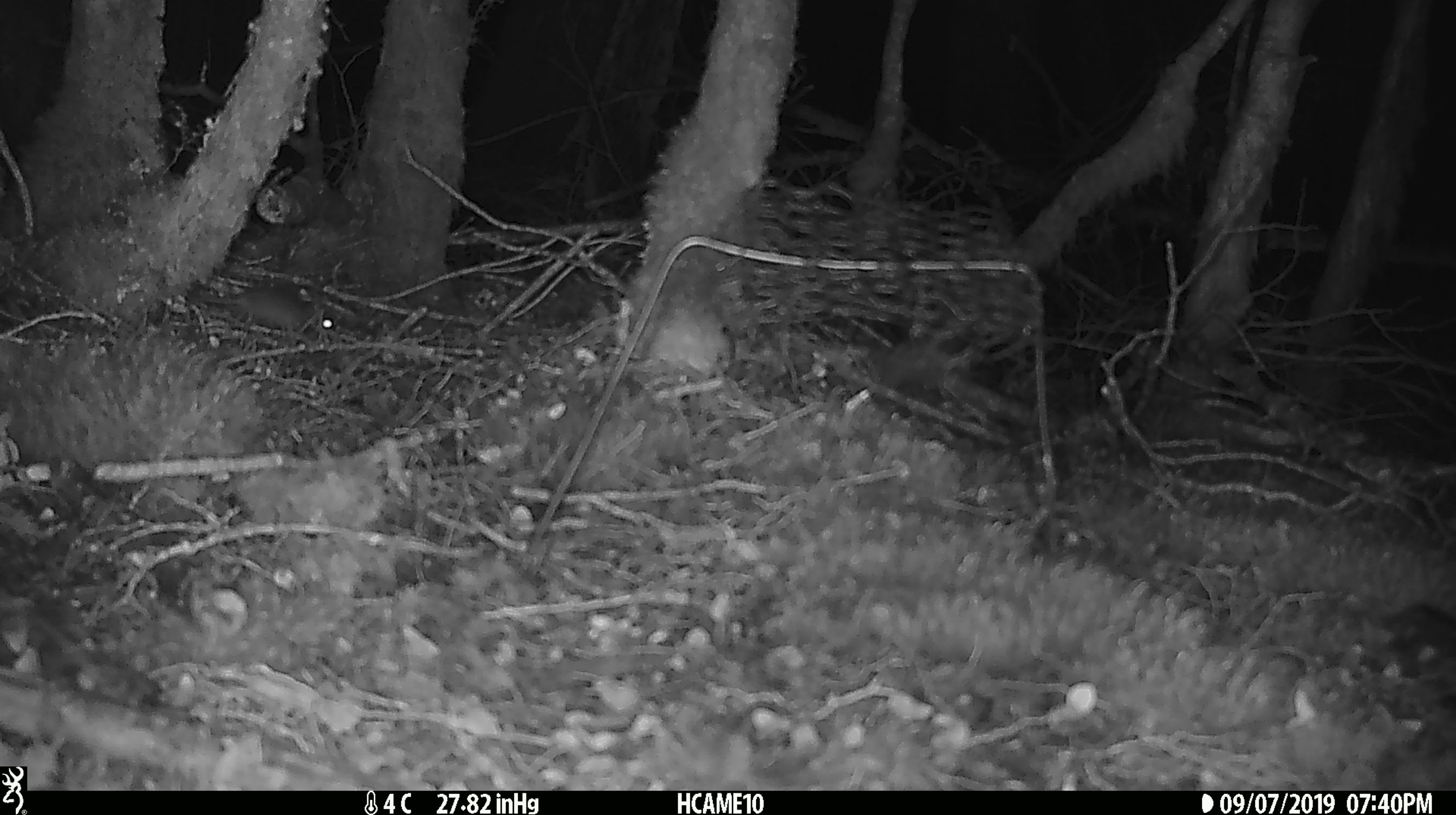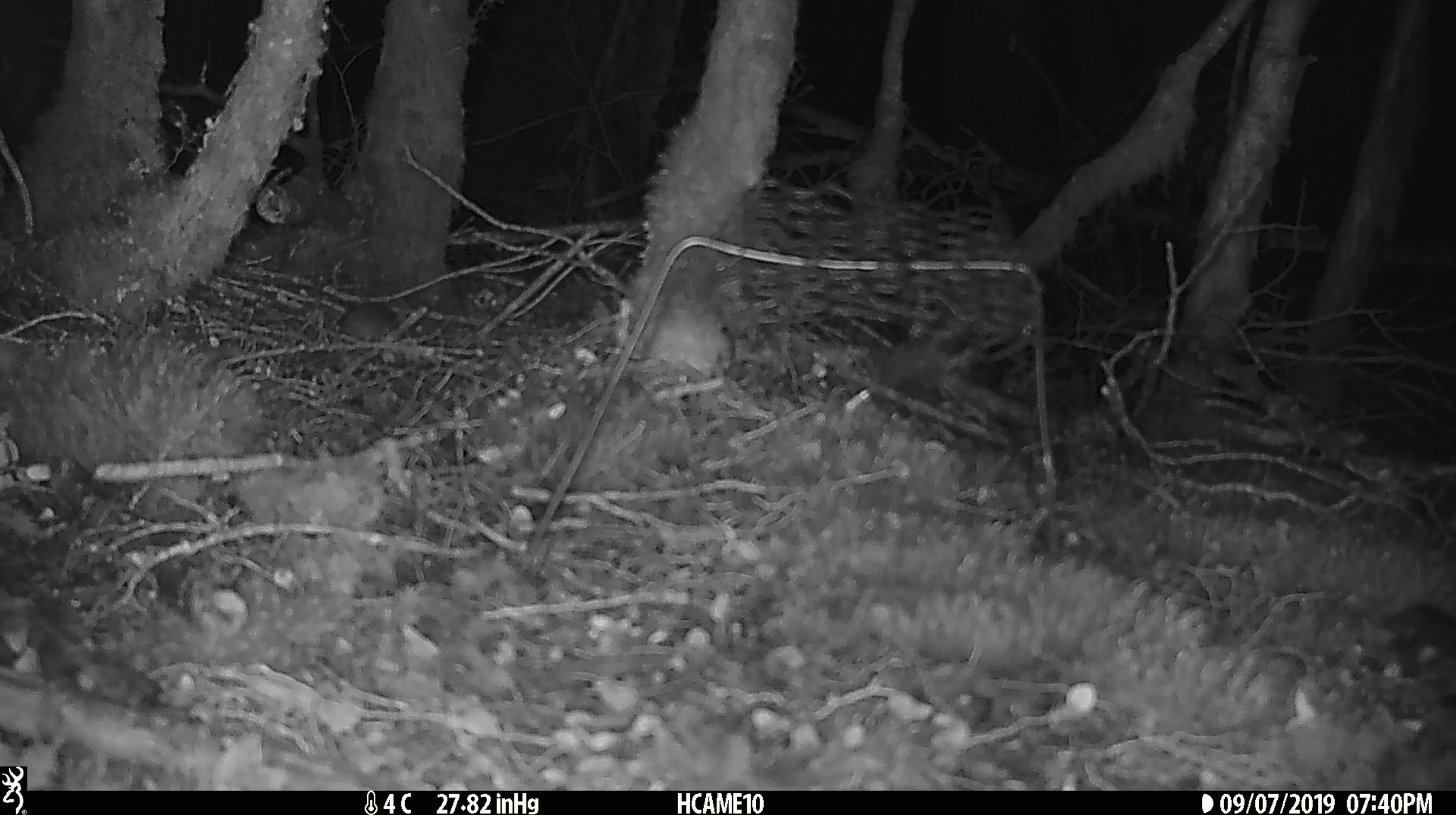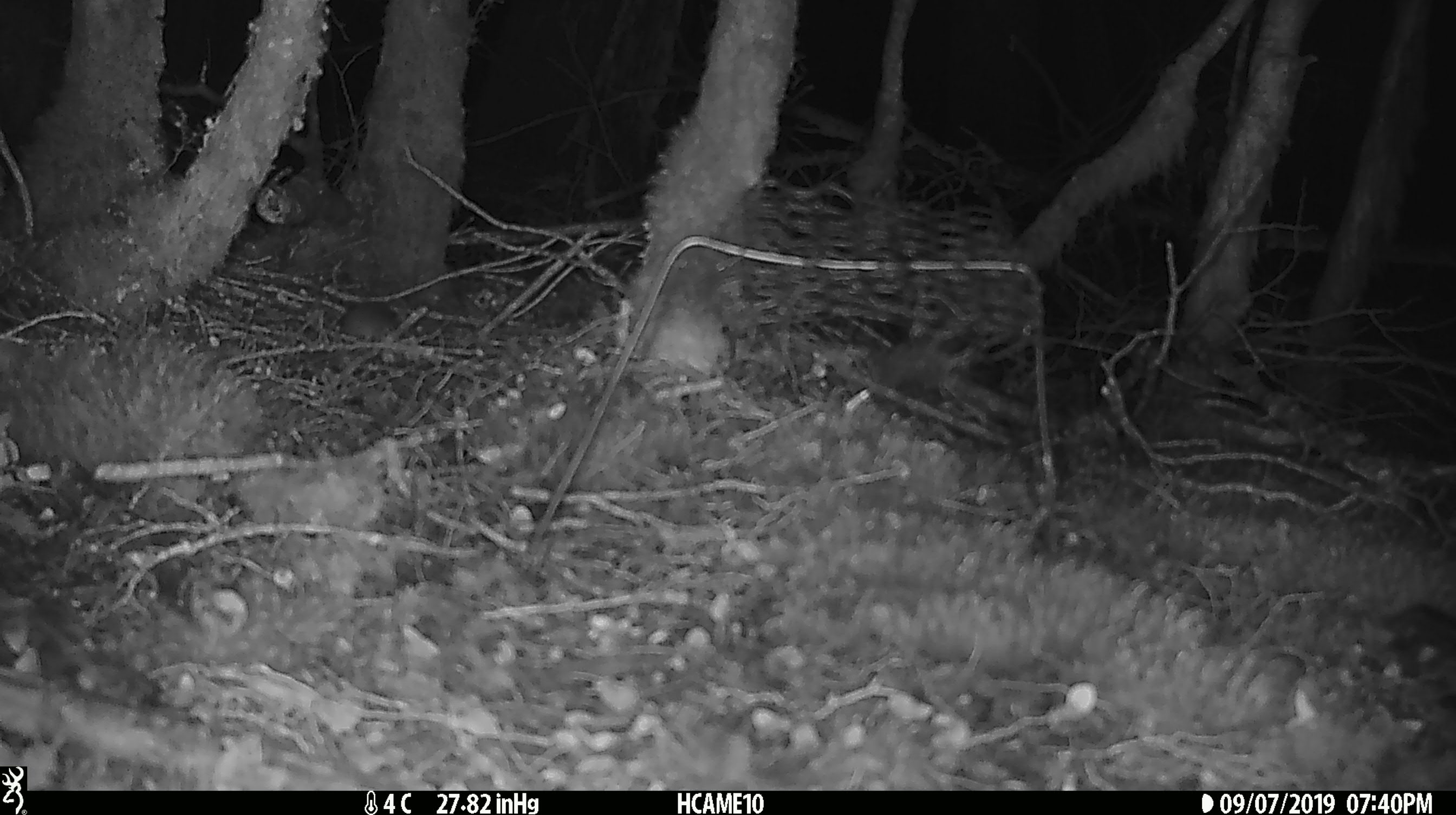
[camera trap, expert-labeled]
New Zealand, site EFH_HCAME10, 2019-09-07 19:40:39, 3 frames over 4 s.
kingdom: Animalia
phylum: Chordata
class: Mammalia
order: Rodentia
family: Muridae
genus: Mus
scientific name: Mus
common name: mouse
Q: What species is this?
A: Mouse (Mus).